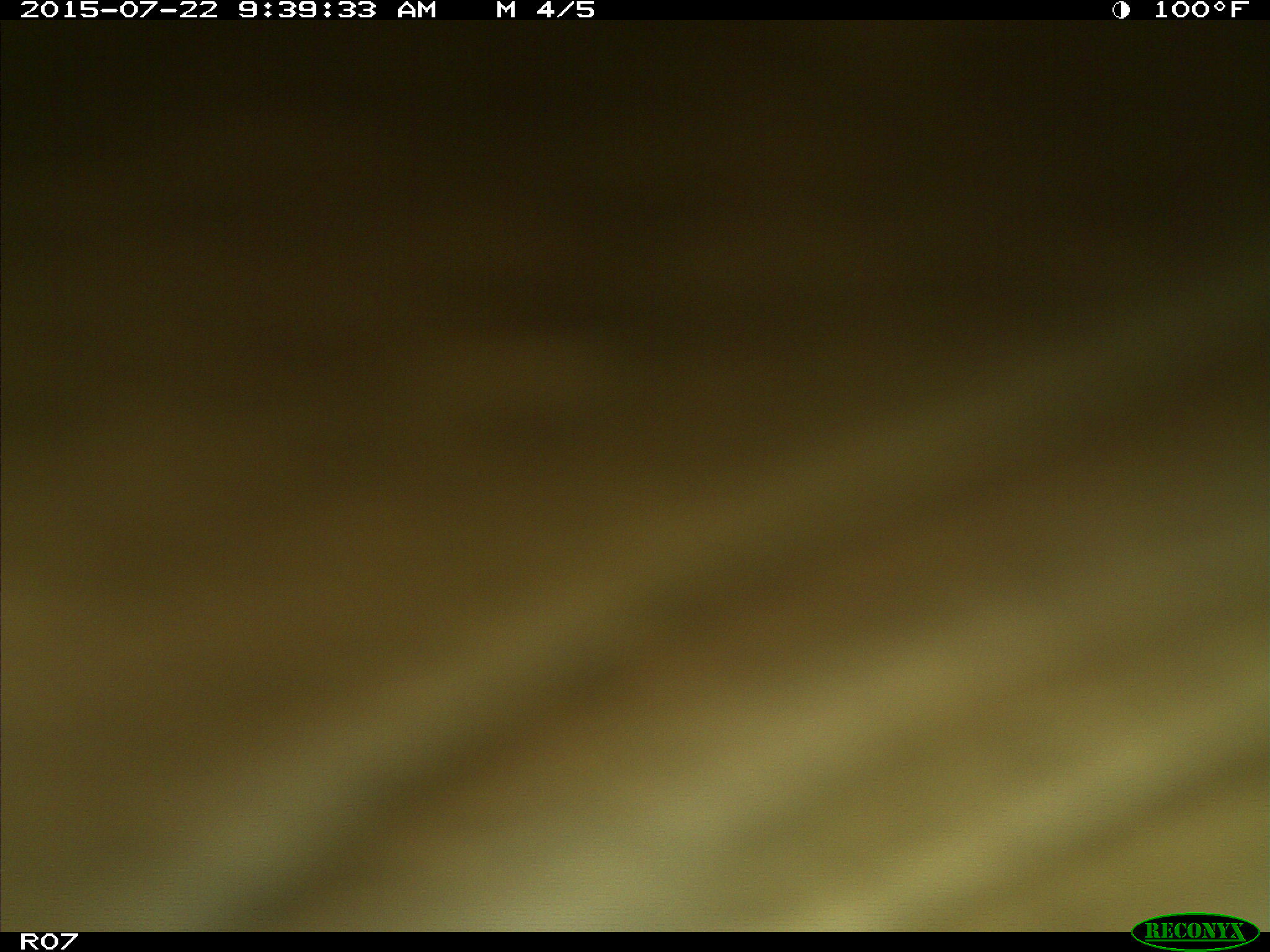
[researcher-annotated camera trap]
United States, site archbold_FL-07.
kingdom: Animalia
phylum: Chordata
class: Mammalia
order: Artiodactyla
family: Bovidae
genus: Bos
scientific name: Bos taurus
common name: domestic cow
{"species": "Bos taurus (domestic cow)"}